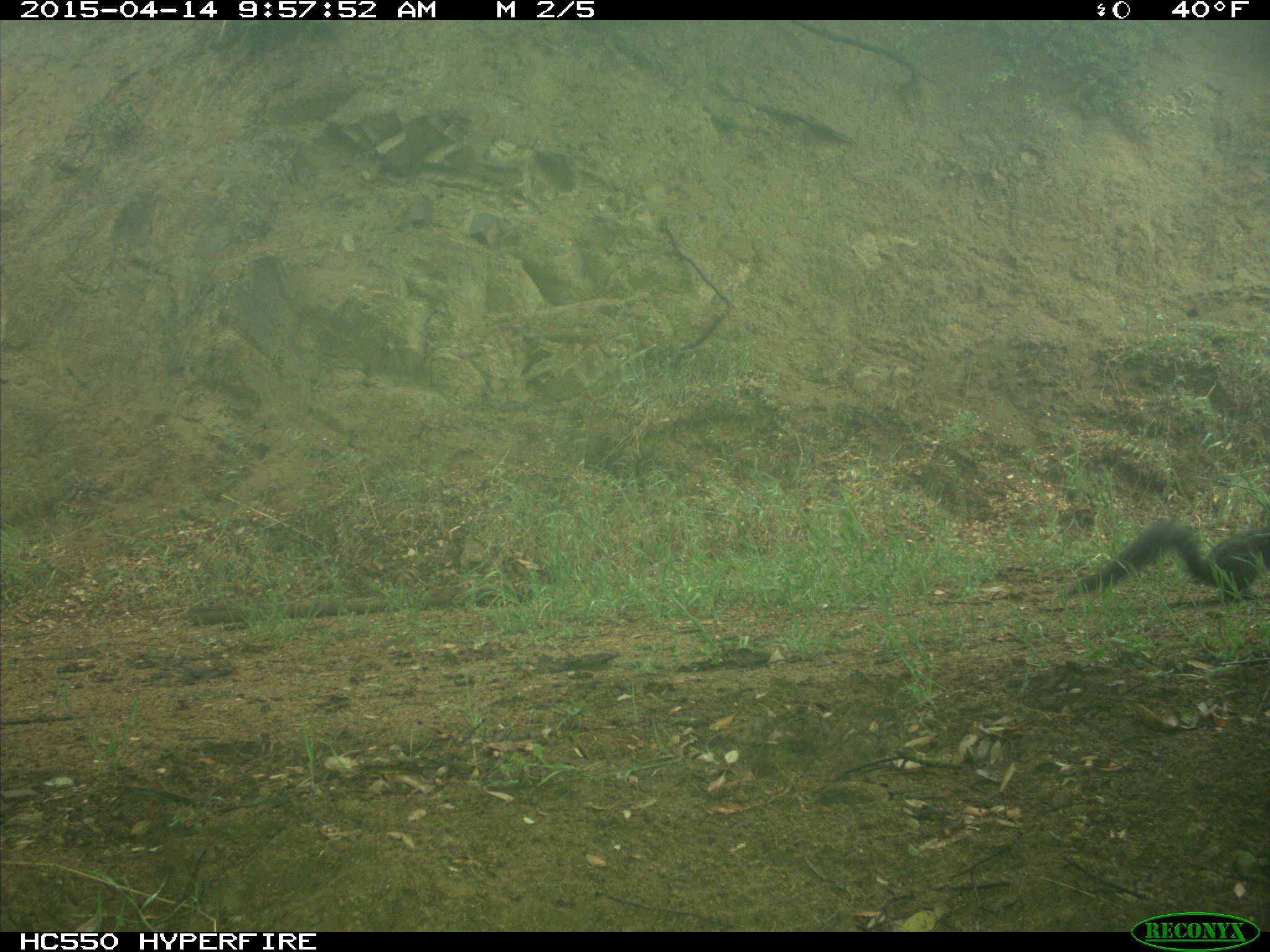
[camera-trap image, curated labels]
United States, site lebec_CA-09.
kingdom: Animalia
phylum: Chordata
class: Mammalia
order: Rodentia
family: Sciuridae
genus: Sciurus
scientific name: Sciurus carolinensis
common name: eastern gray squirrel